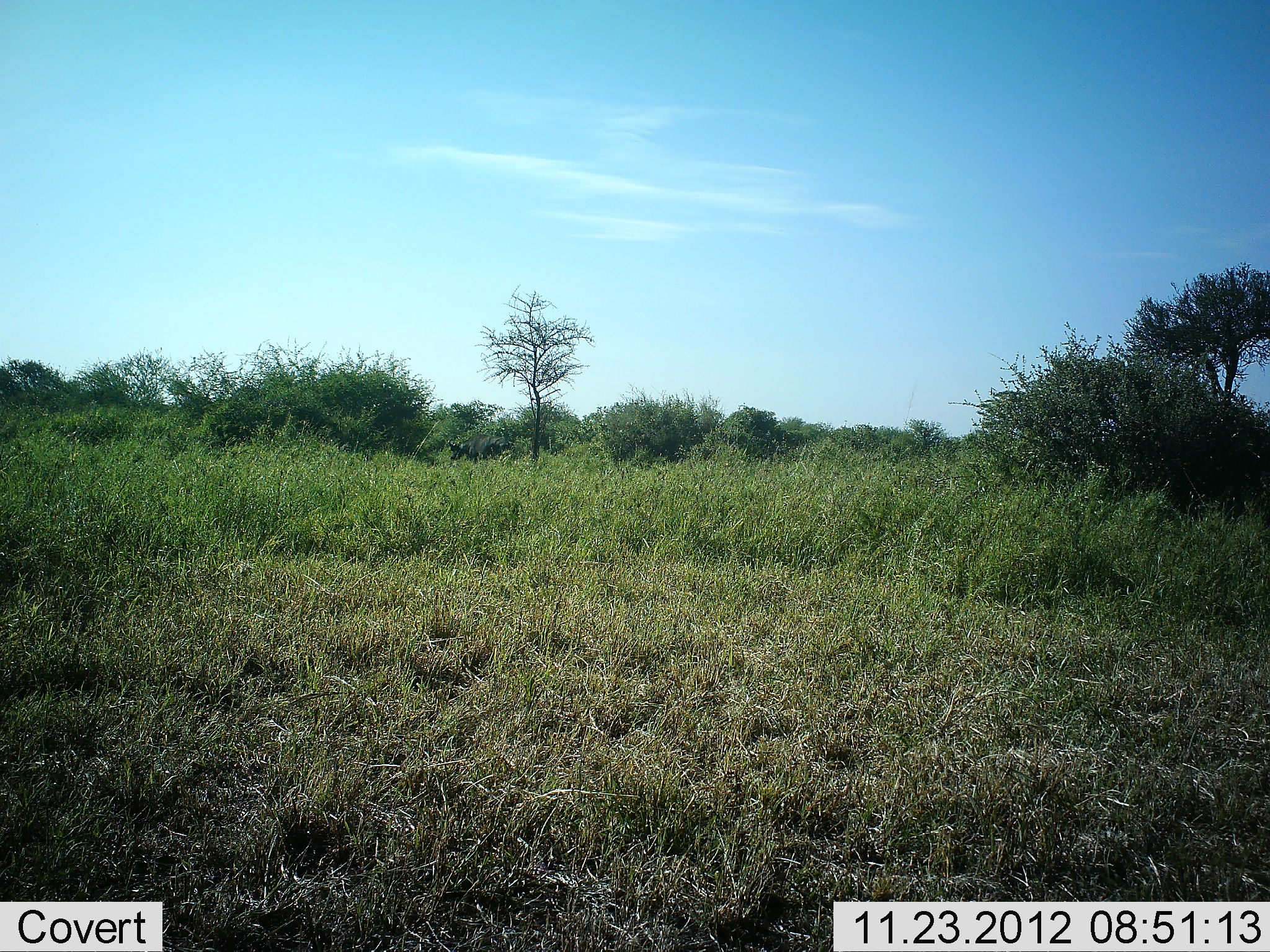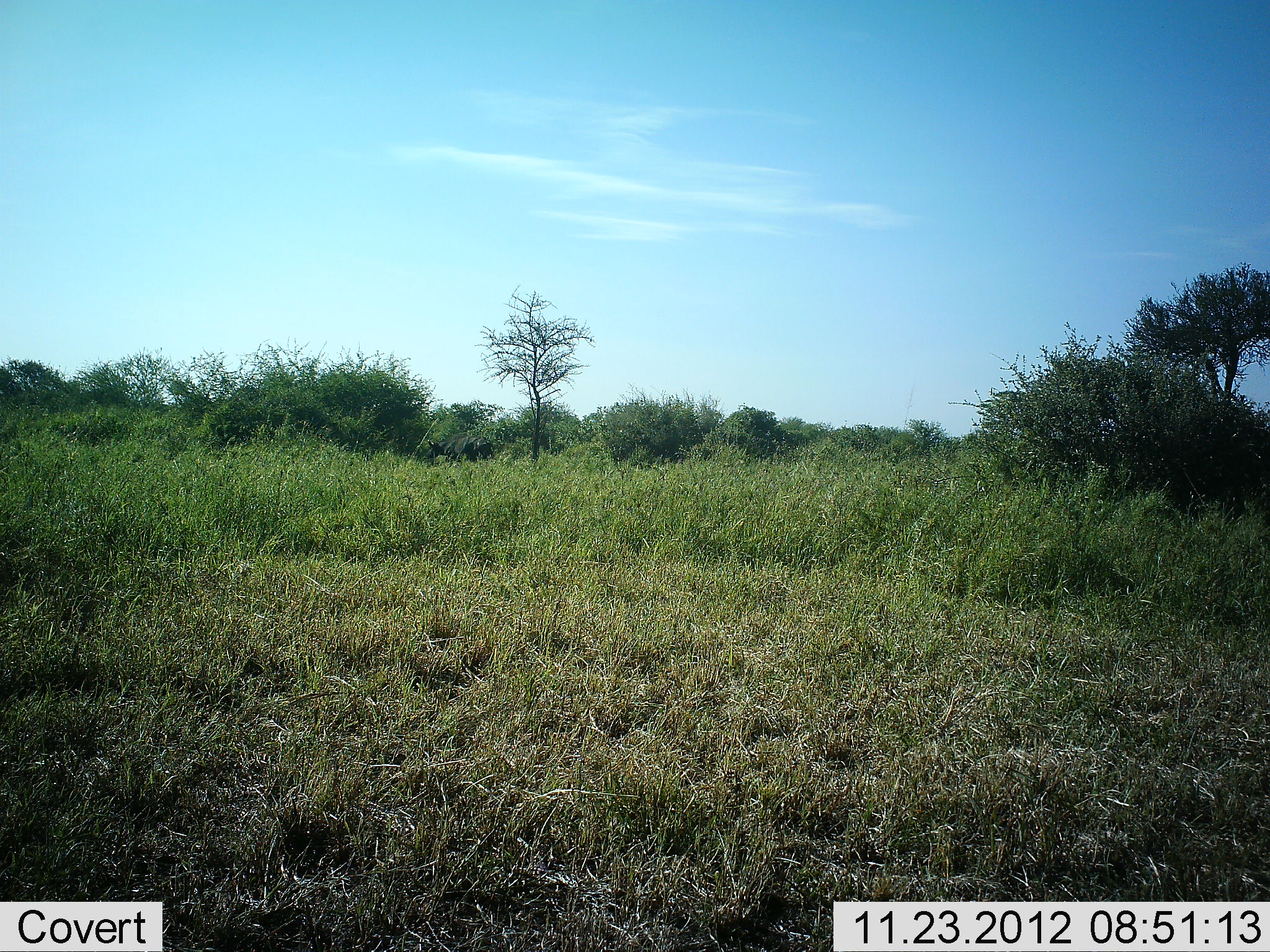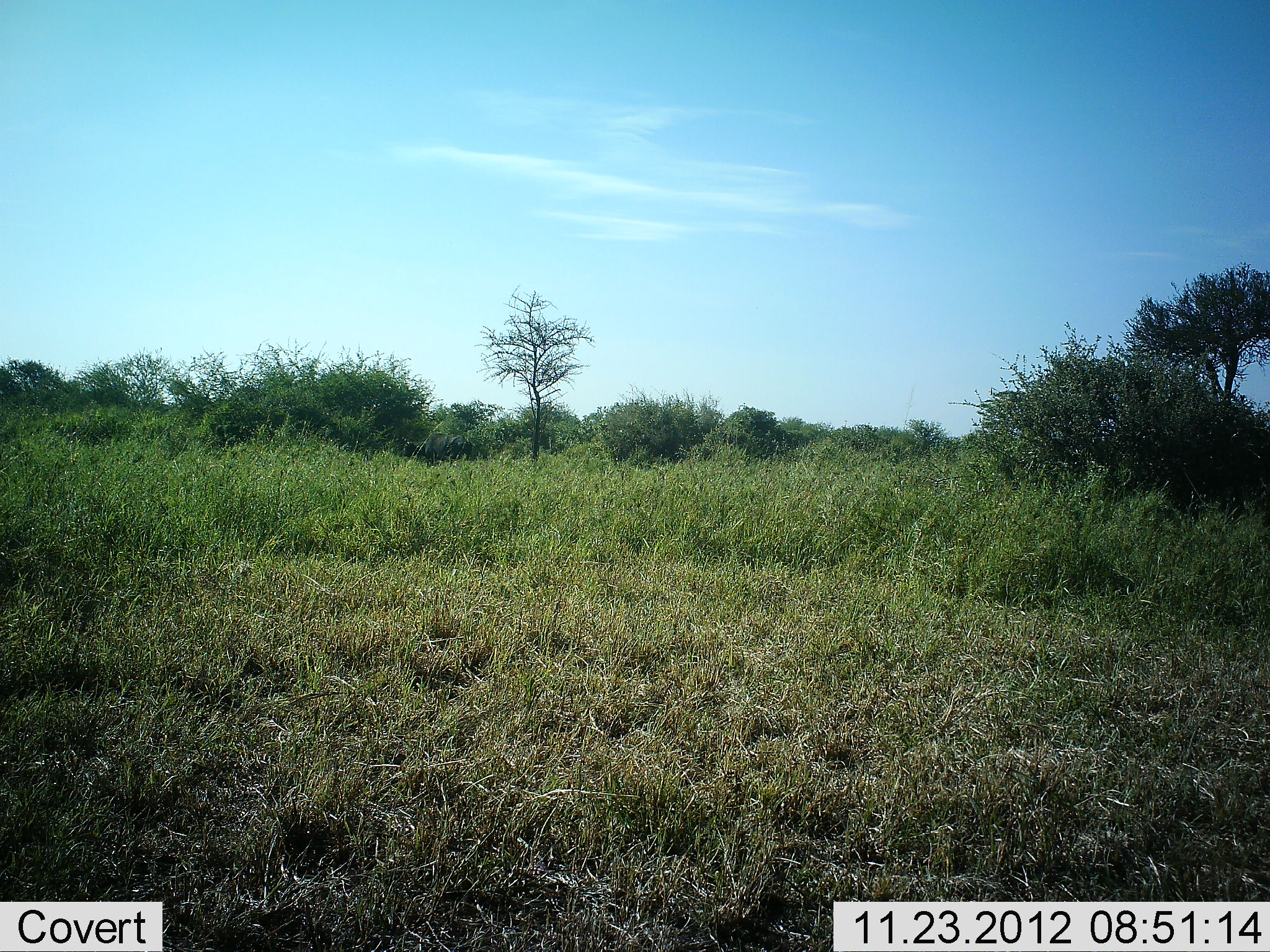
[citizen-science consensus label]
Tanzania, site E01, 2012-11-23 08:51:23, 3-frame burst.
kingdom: Animalia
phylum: Chordata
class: Mammalia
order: Artiodactyla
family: Bovidae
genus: Syncerus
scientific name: Syncerus caffer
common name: cape buffalo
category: buffalo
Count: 1.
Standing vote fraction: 5%.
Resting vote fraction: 0%.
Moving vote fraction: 100%.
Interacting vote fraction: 0%.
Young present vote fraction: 0%.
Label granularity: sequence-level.